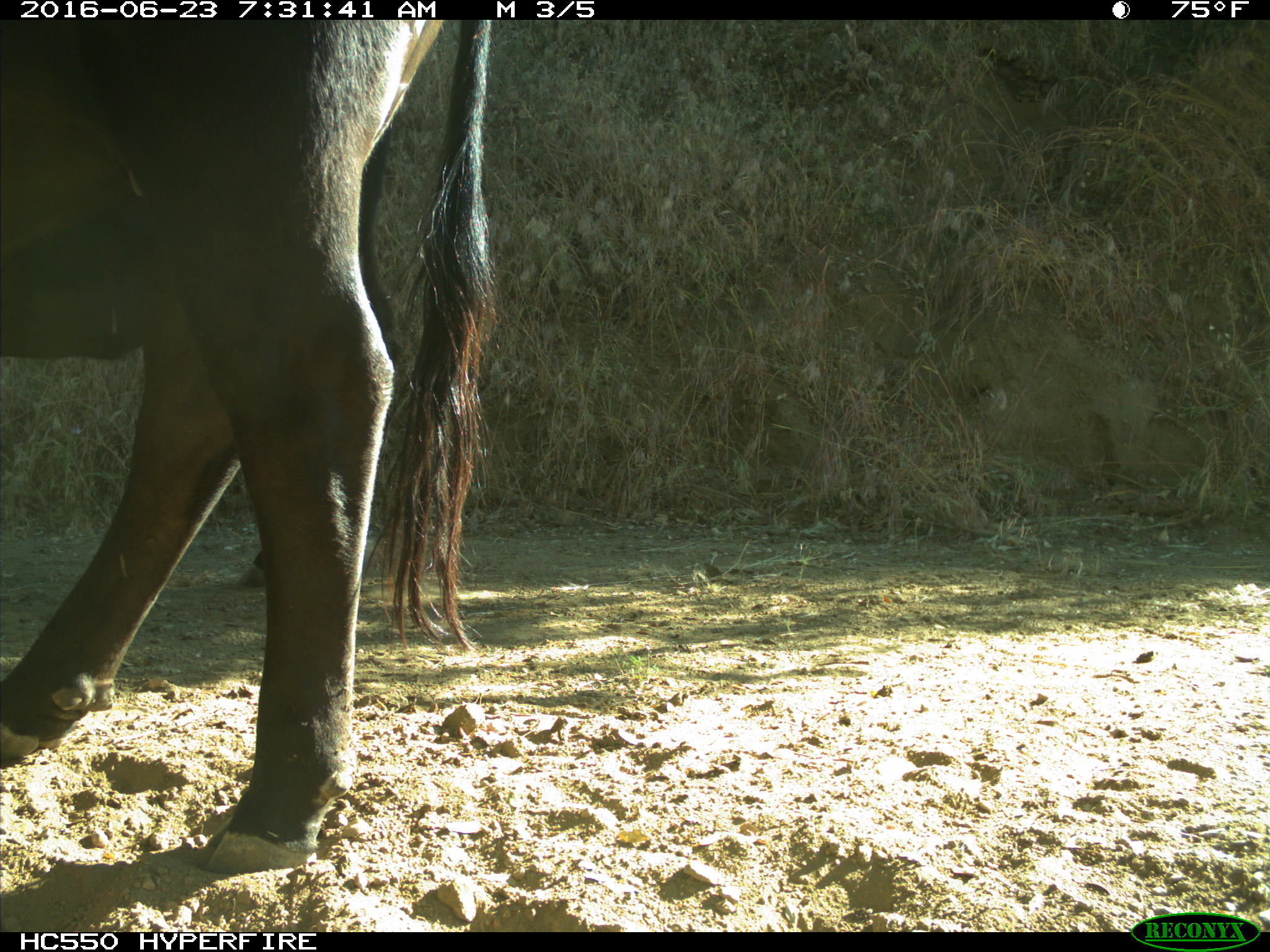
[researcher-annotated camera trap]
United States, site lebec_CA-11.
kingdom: Animalia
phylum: Chordata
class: Mammalia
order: Artiodactyla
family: Bovidae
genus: Bos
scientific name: Bos taurus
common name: domestic cow